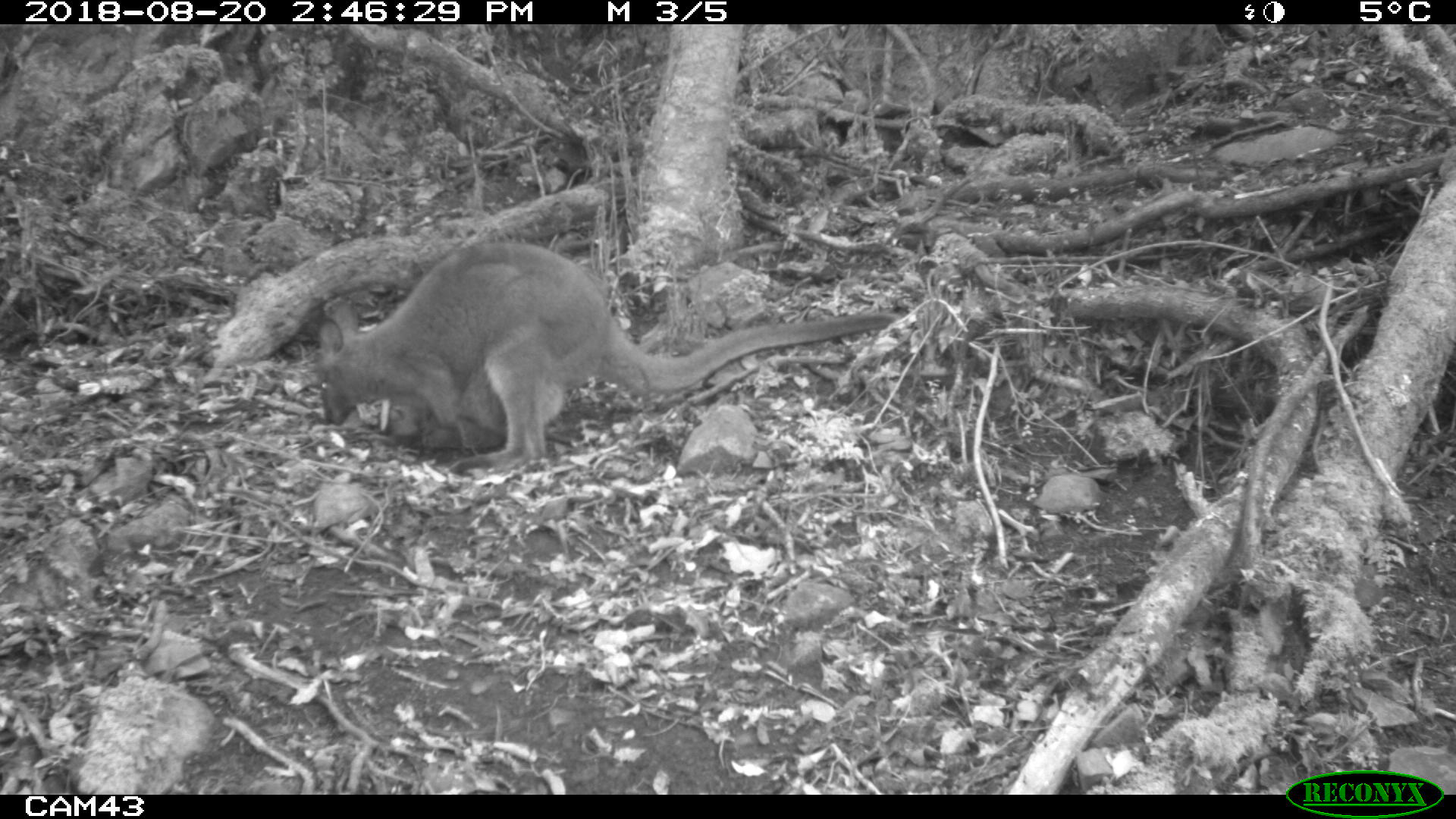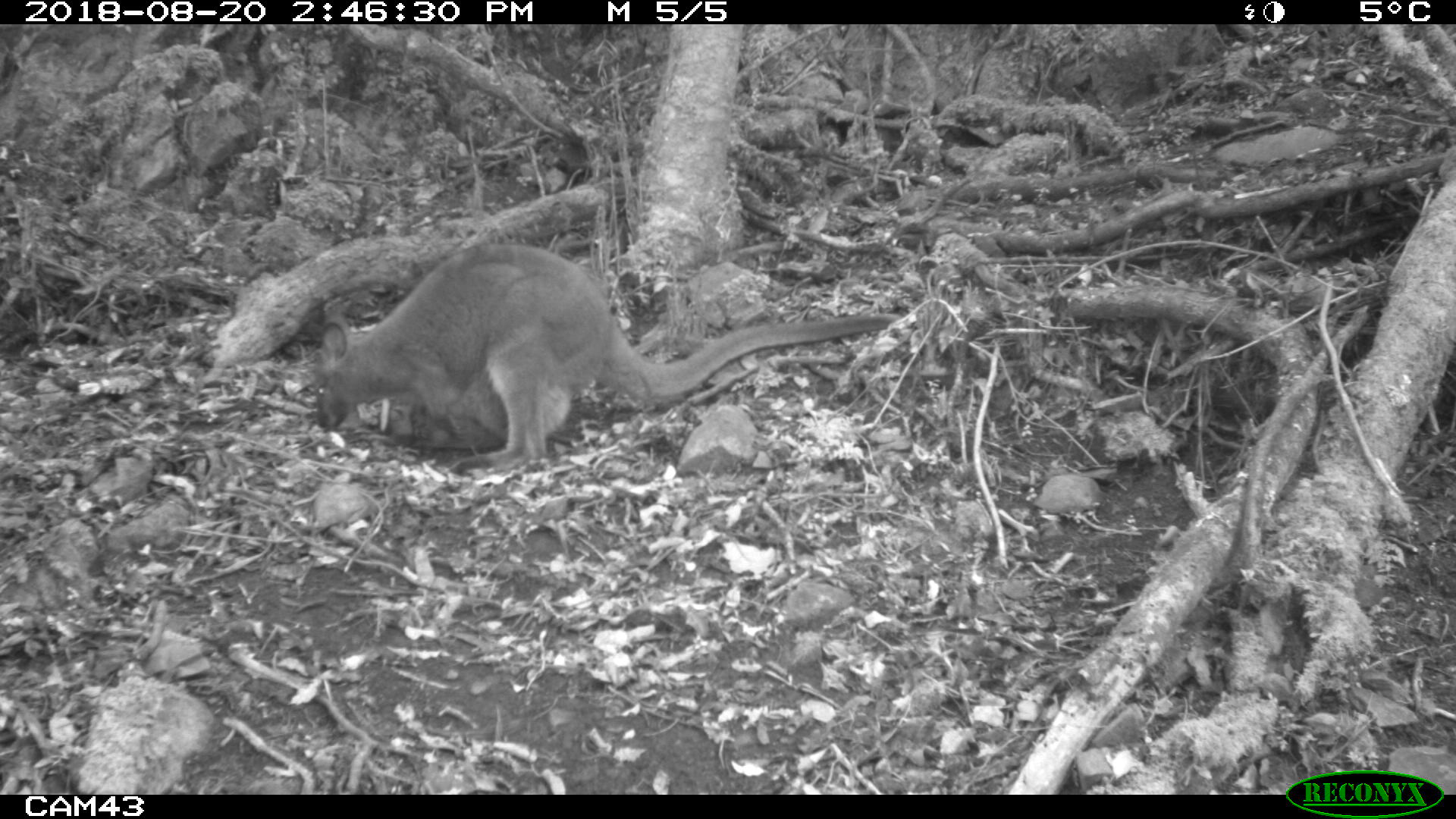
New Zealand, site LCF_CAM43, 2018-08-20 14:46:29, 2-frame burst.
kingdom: Animalia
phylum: Chordata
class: Mammalia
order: Diprotodontia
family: Macropodidae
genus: Notamacropus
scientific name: Notamacropus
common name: wallaby